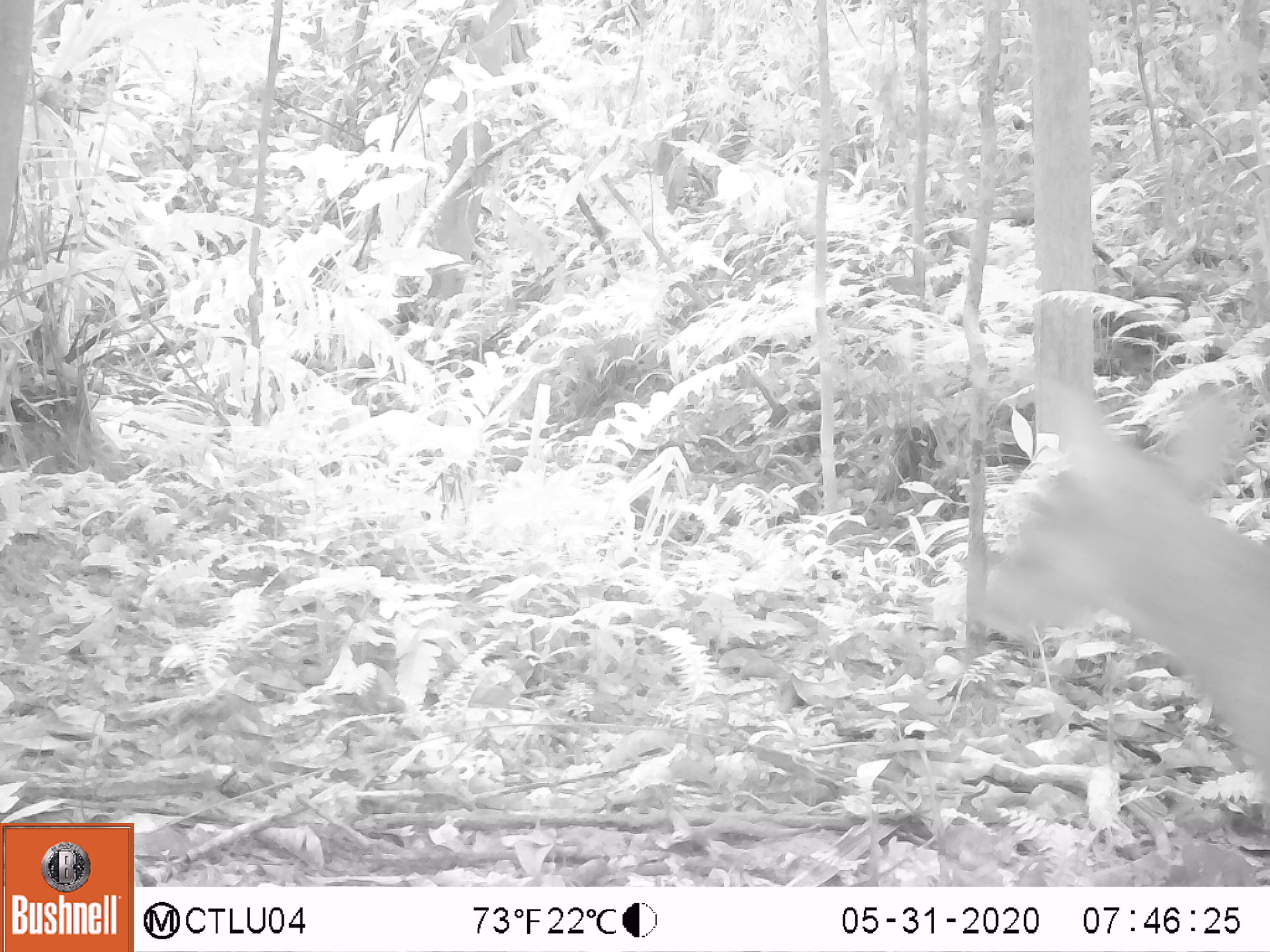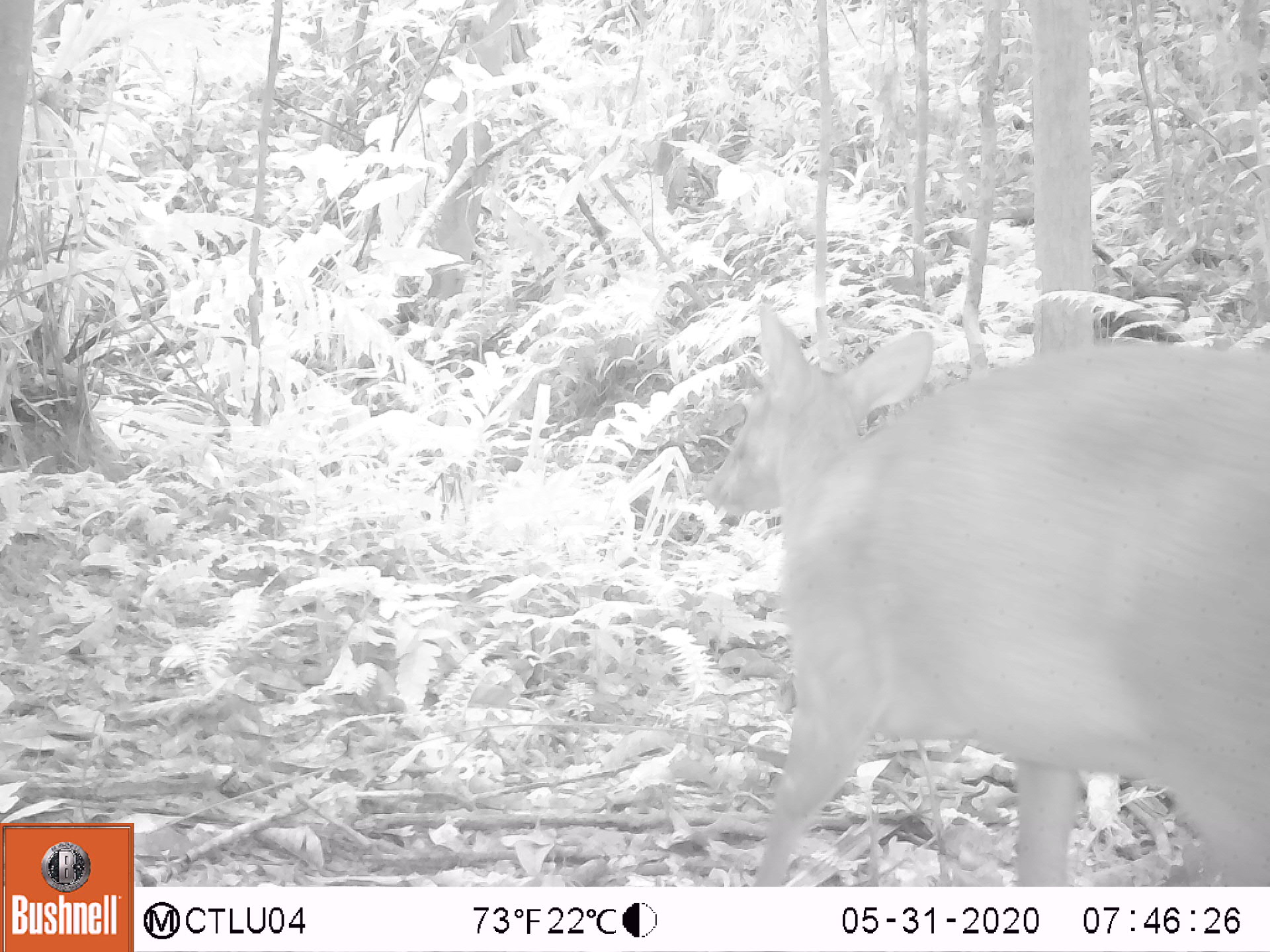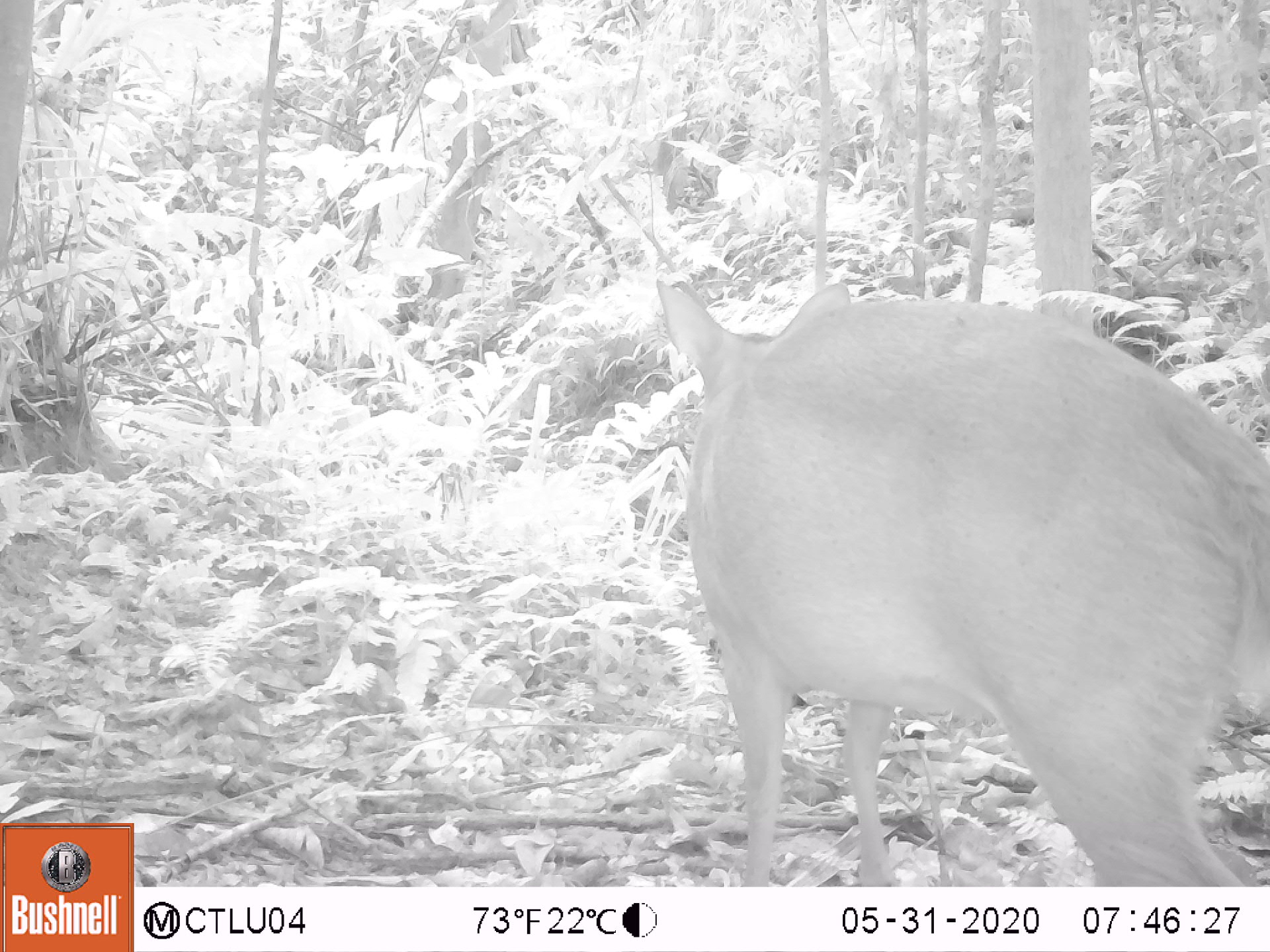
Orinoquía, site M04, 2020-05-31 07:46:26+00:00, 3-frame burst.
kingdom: Animalia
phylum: Chordata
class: Mammalia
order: Artiodactyla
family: Cervidae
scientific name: Cervidae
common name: deer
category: unknown cervid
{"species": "unknown cervid (deer) (Cervidae)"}